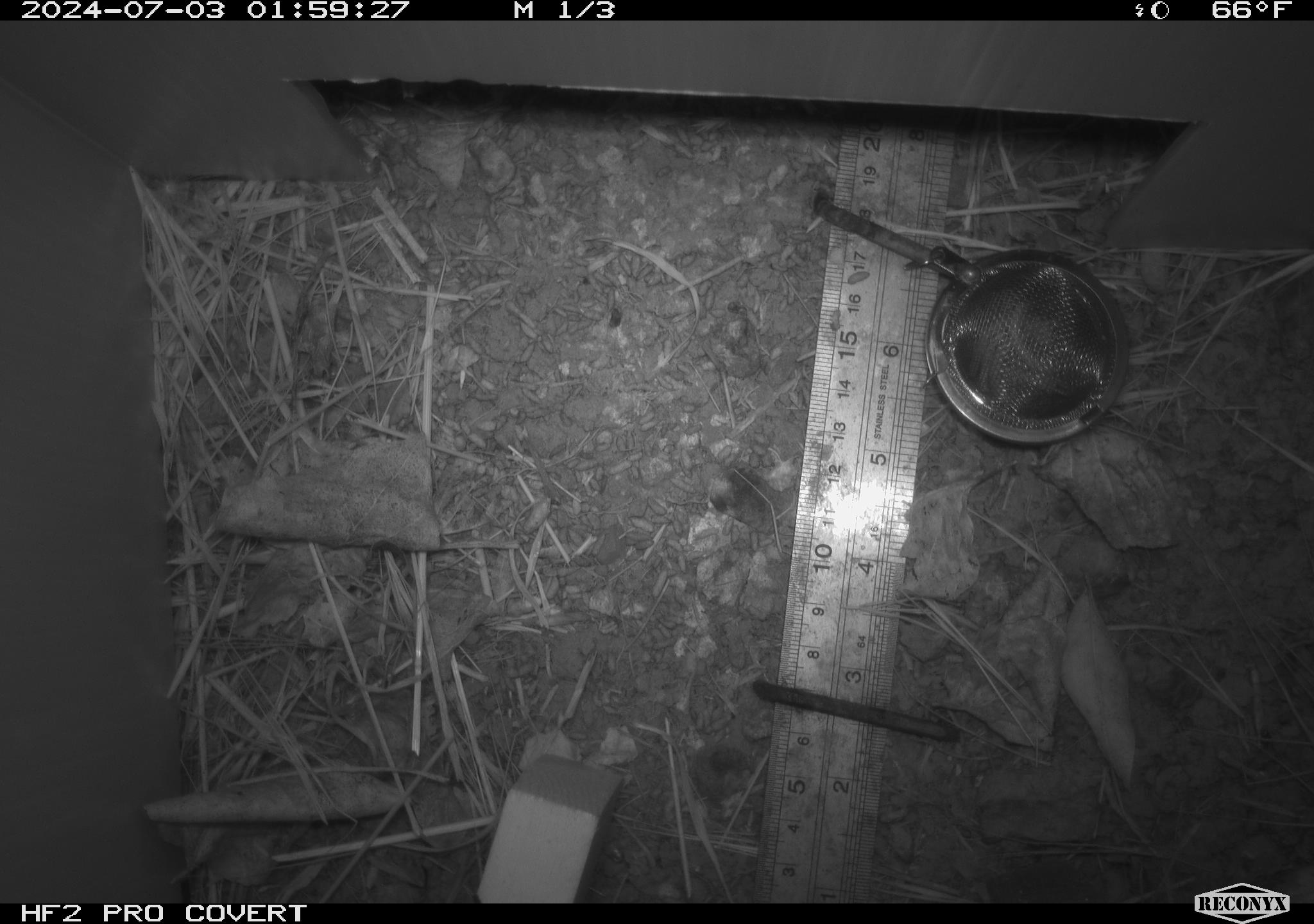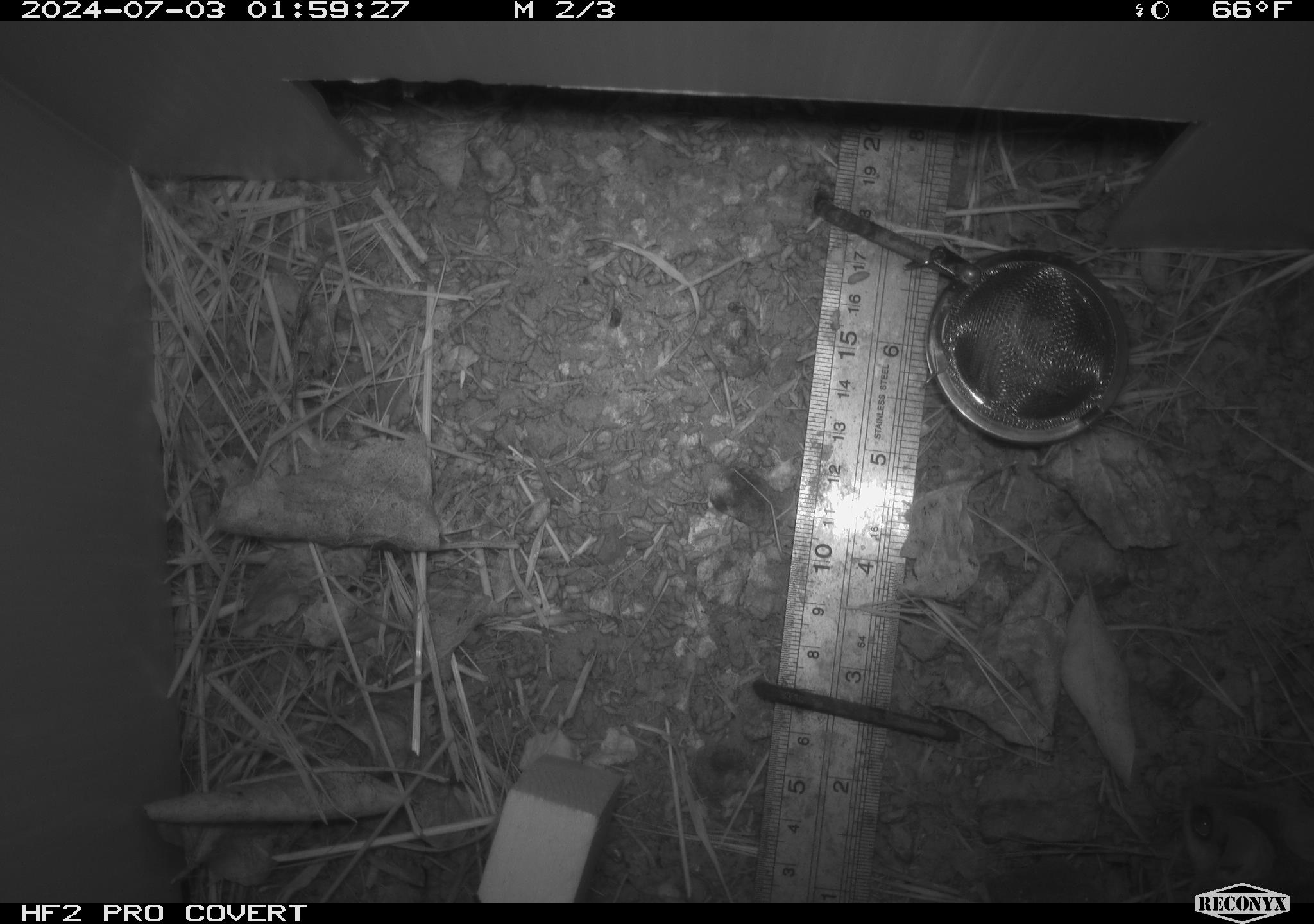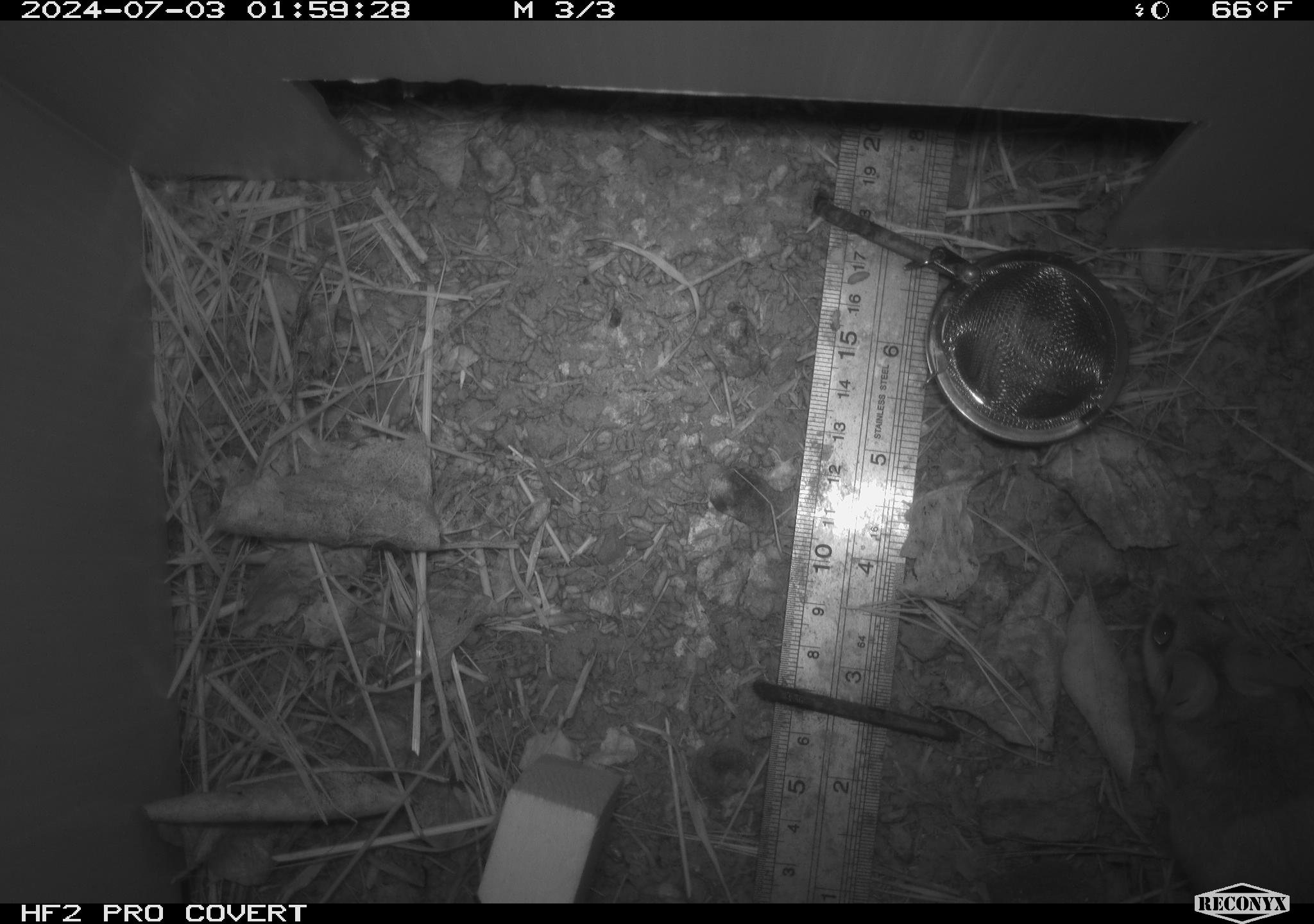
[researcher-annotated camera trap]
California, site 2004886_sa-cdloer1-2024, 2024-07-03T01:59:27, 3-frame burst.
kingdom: Animalia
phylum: Chordata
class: Mammalia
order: Rodentia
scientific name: Rodentia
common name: mouse species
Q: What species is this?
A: Mouse species (Rodentia).